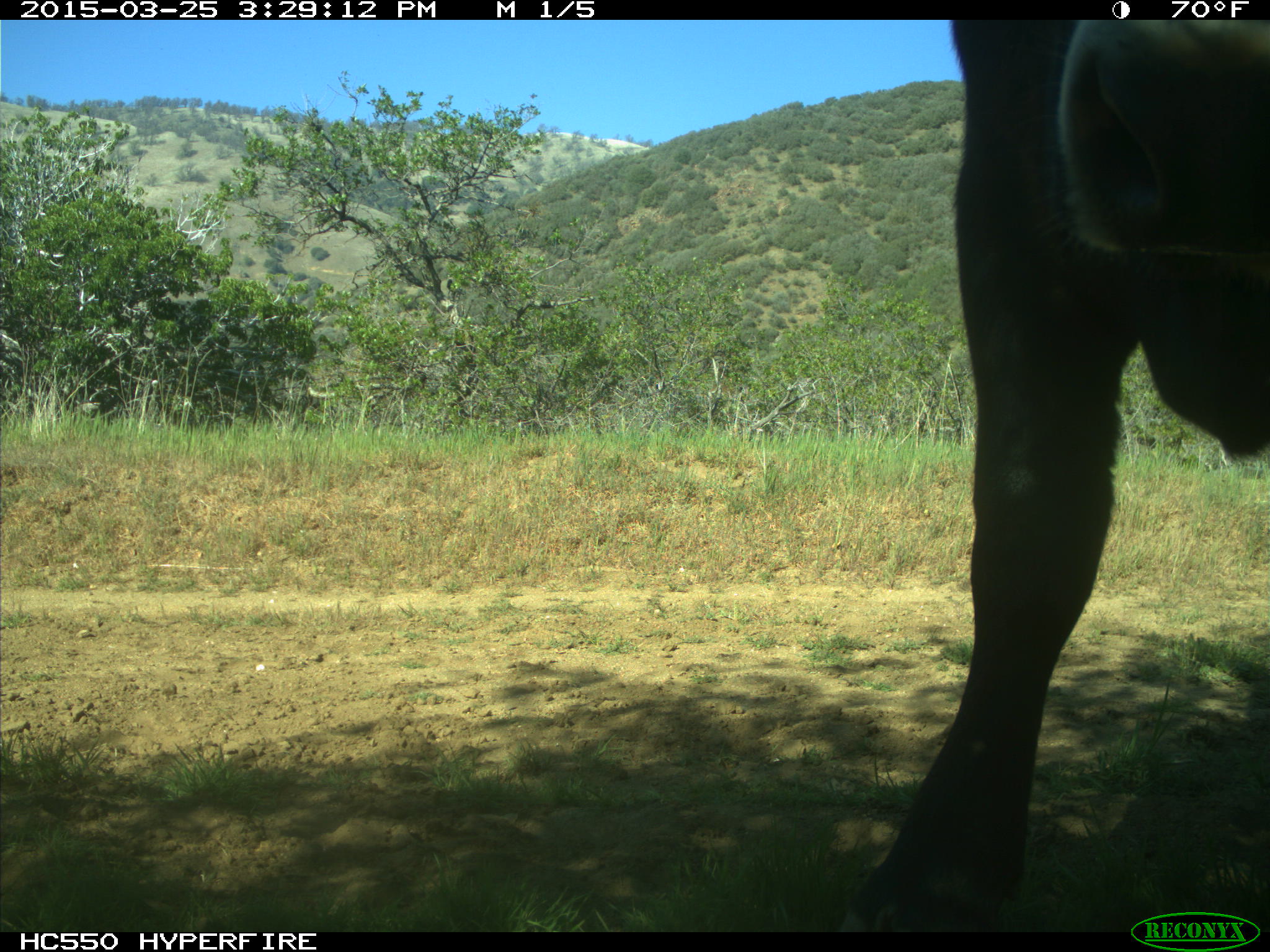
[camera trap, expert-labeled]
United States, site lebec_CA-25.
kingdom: Animalia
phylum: Chordata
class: Mammalia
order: Artiodactyla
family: Bovidae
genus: Bos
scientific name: Bos taurus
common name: domestic cow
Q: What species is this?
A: Bos taurus (domestic cow).